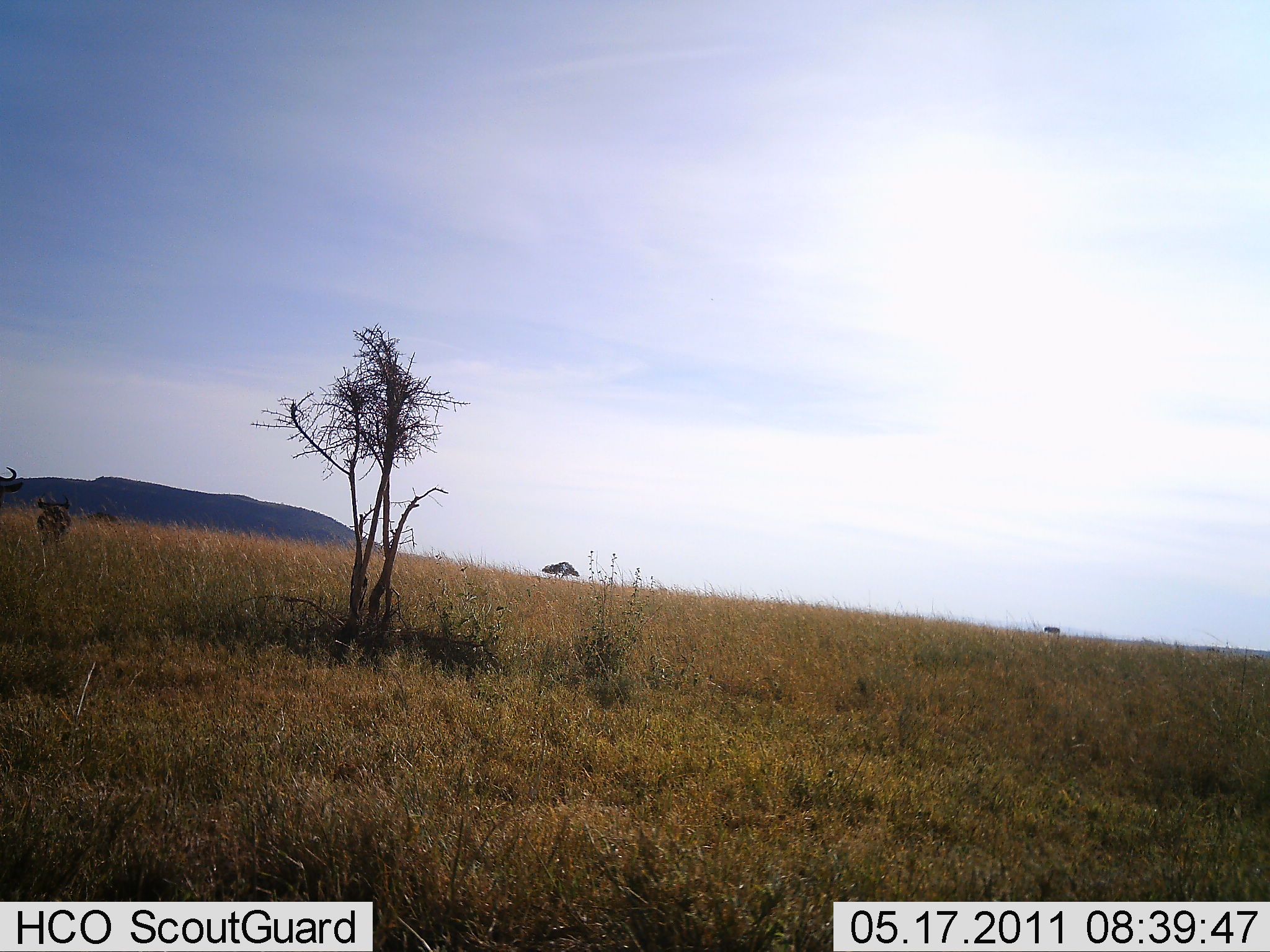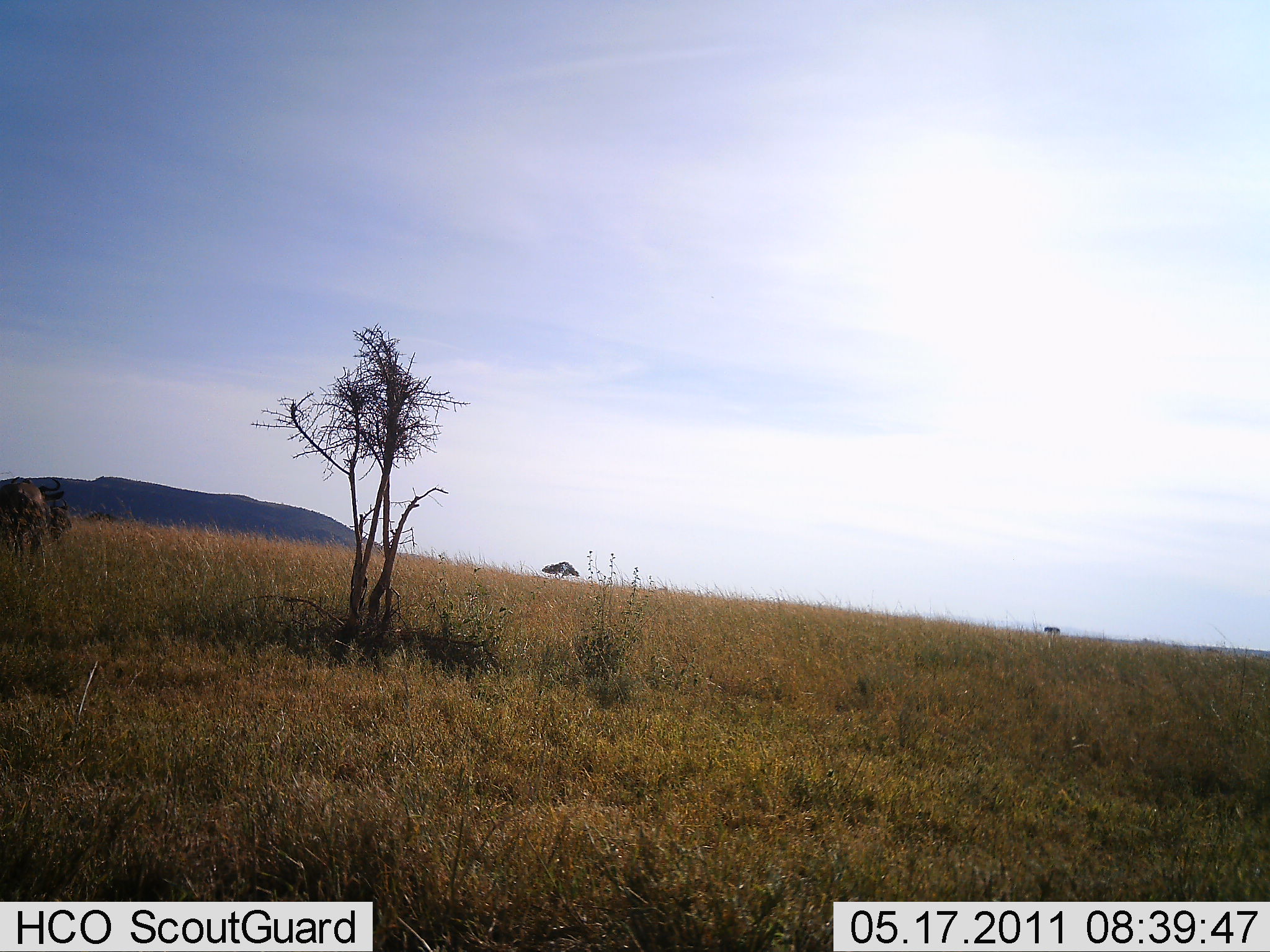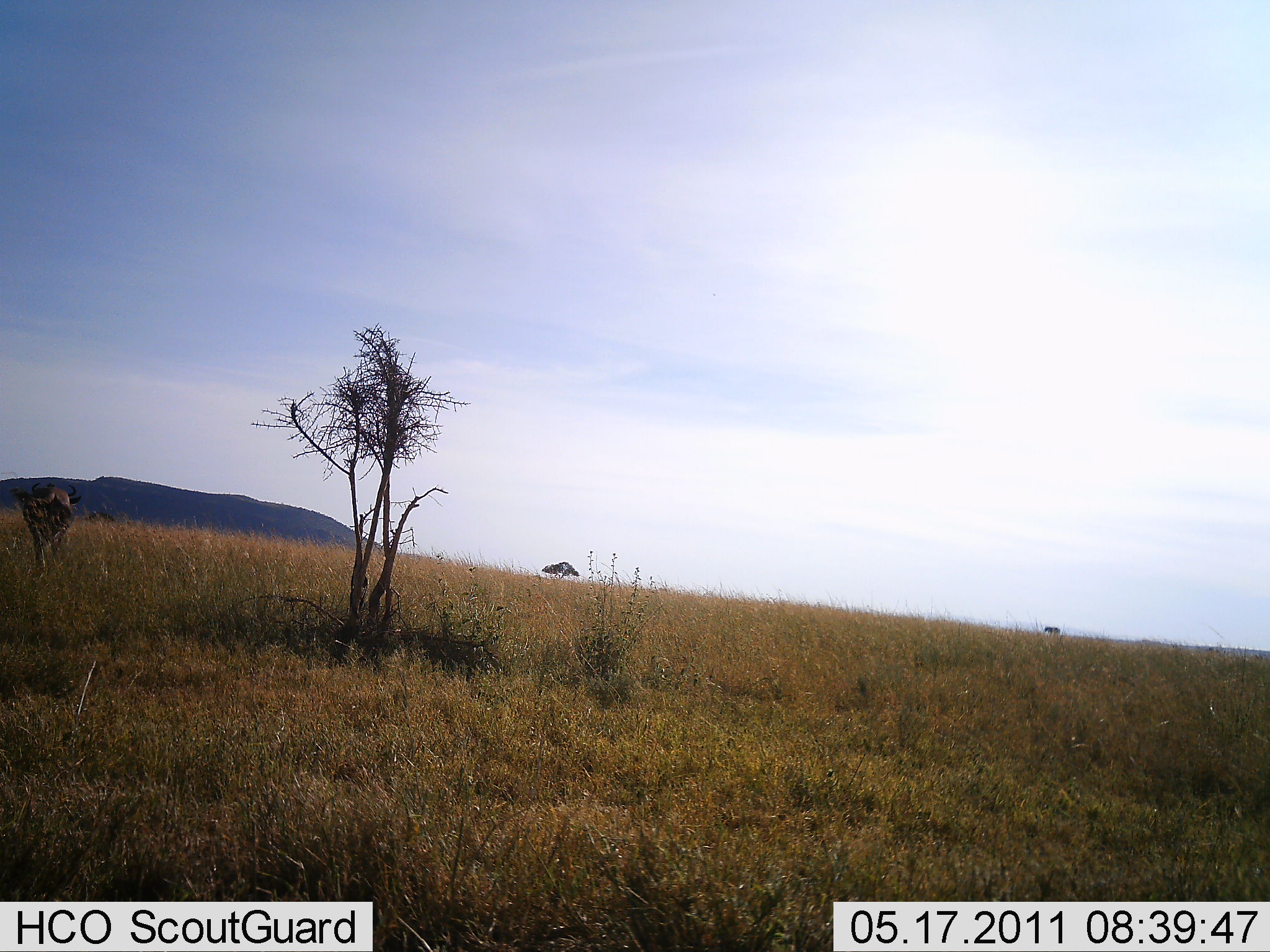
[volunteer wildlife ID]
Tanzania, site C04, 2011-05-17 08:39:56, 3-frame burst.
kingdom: Animalia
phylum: Chordata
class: Mammalia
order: Artiodactyla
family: Bovidae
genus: Connochaetes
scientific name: Connochaetes taurinus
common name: blue wildebeest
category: wildebeest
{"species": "wildebeest (blue wildebeest) (Connochaetes taurinus)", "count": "2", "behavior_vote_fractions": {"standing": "10%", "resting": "0%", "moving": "90%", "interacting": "0%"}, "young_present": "10%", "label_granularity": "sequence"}